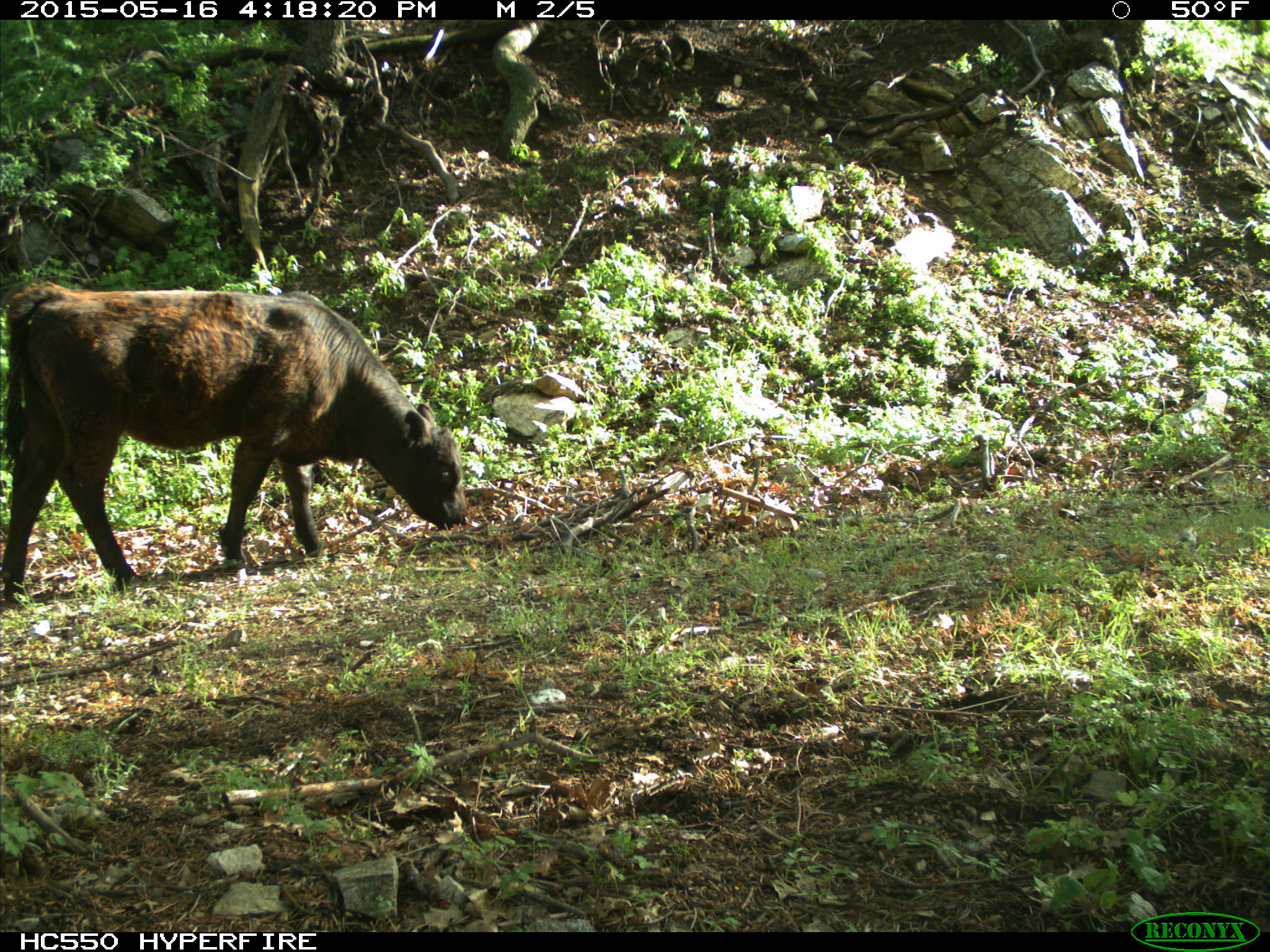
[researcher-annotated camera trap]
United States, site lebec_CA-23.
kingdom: Animalia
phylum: Chordata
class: Mammalia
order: Artiodactyla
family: Bovidae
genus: Bos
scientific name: Bos taurus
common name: domestic cow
Bos taurus (domestic cow).